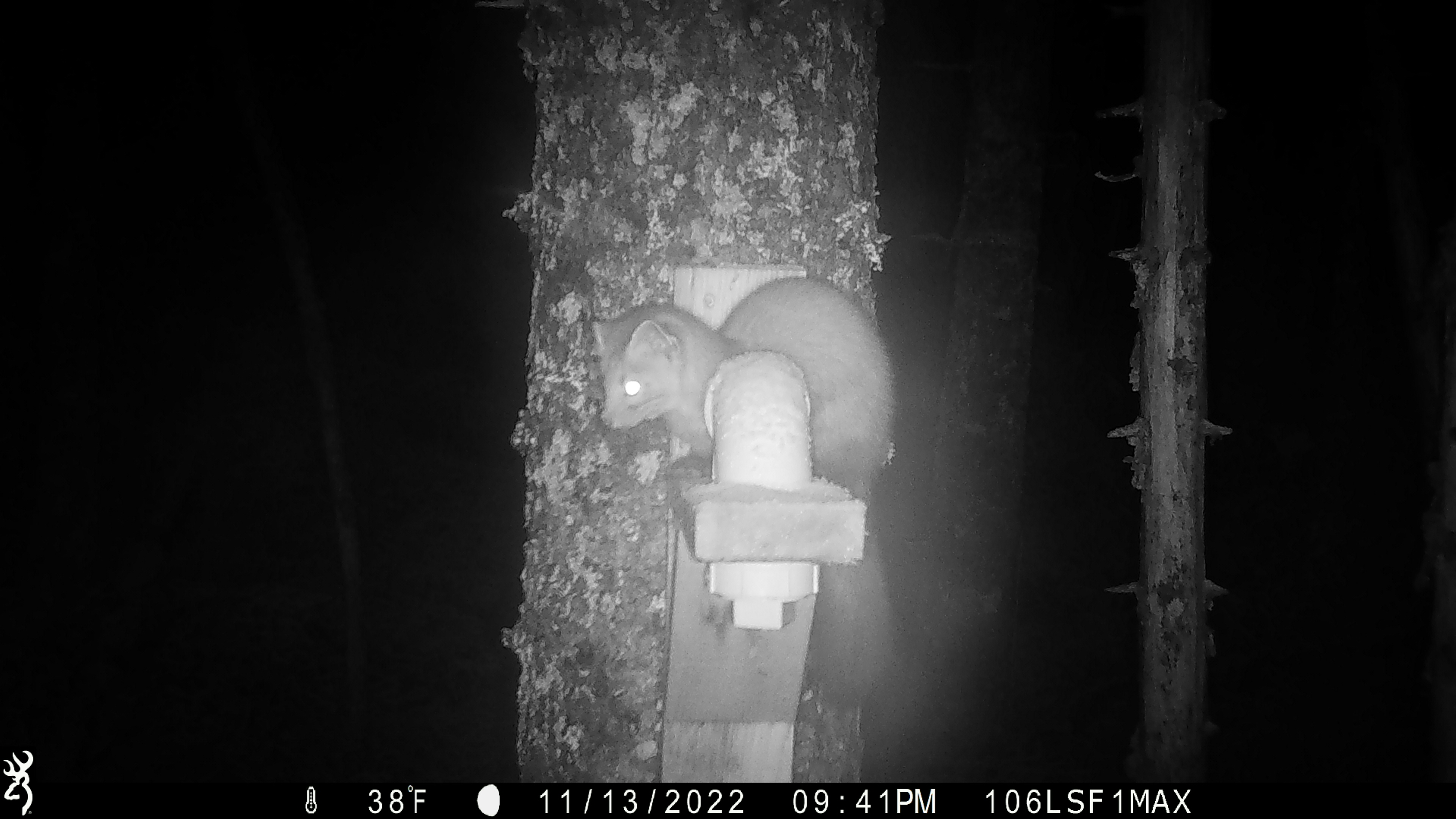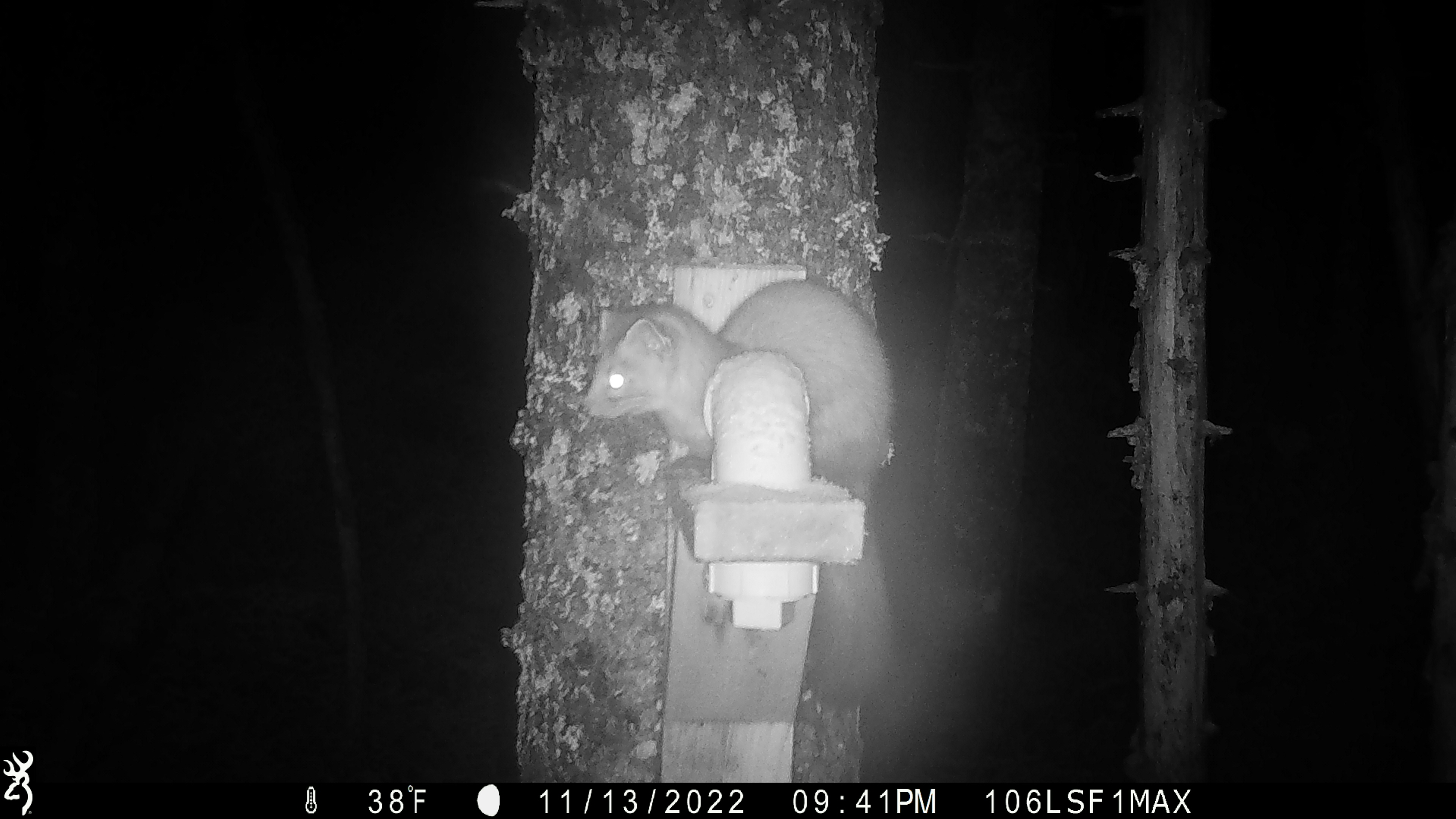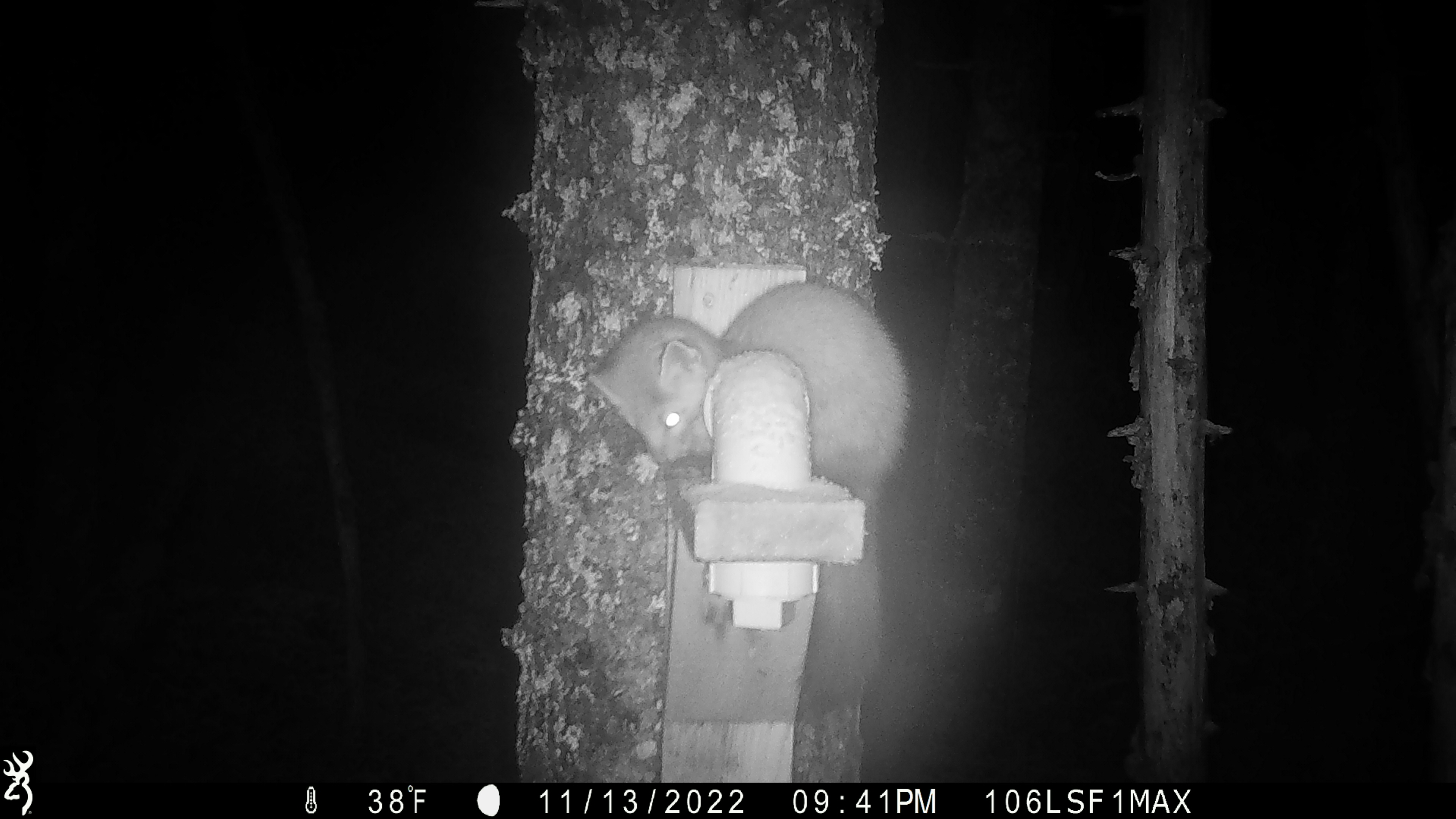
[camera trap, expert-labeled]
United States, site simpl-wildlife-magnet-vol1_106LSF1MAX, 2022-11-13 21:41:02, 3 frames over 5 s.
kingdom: Animalia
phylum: Chordata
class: Mammalia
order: Carnivora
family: Mustelidae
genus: Martes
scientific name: Martes americana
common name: american marten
American marten (Martes americana).